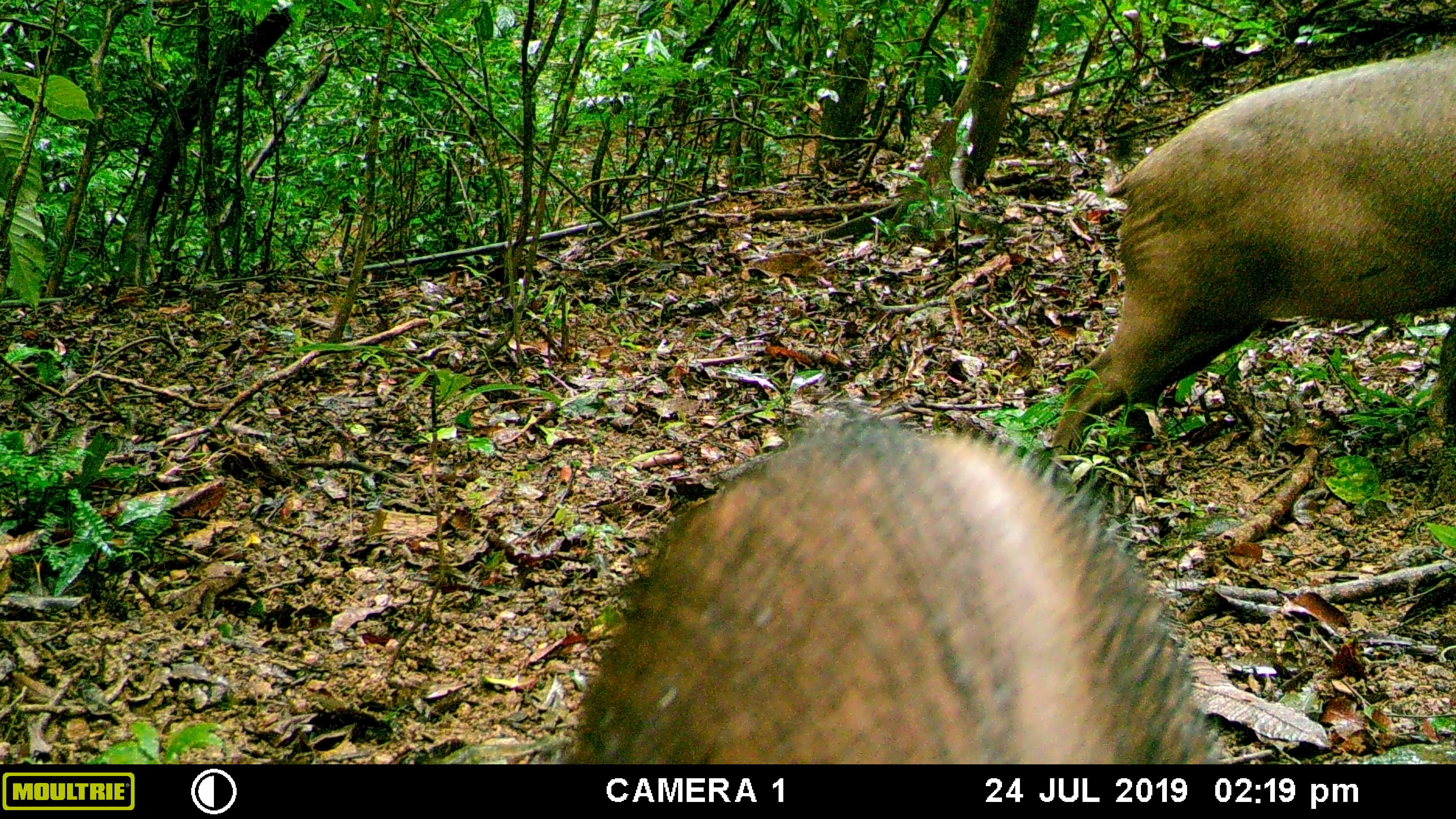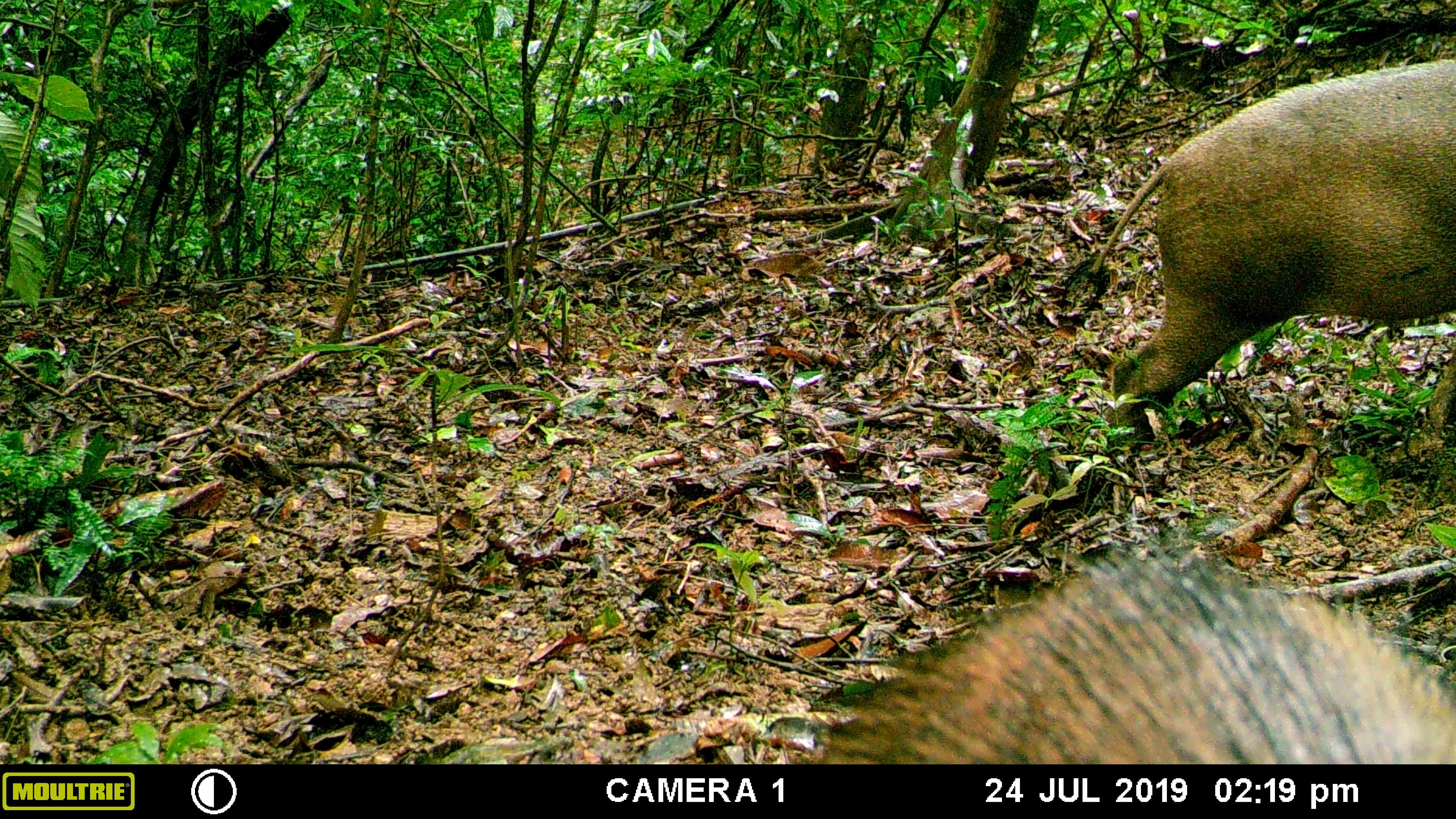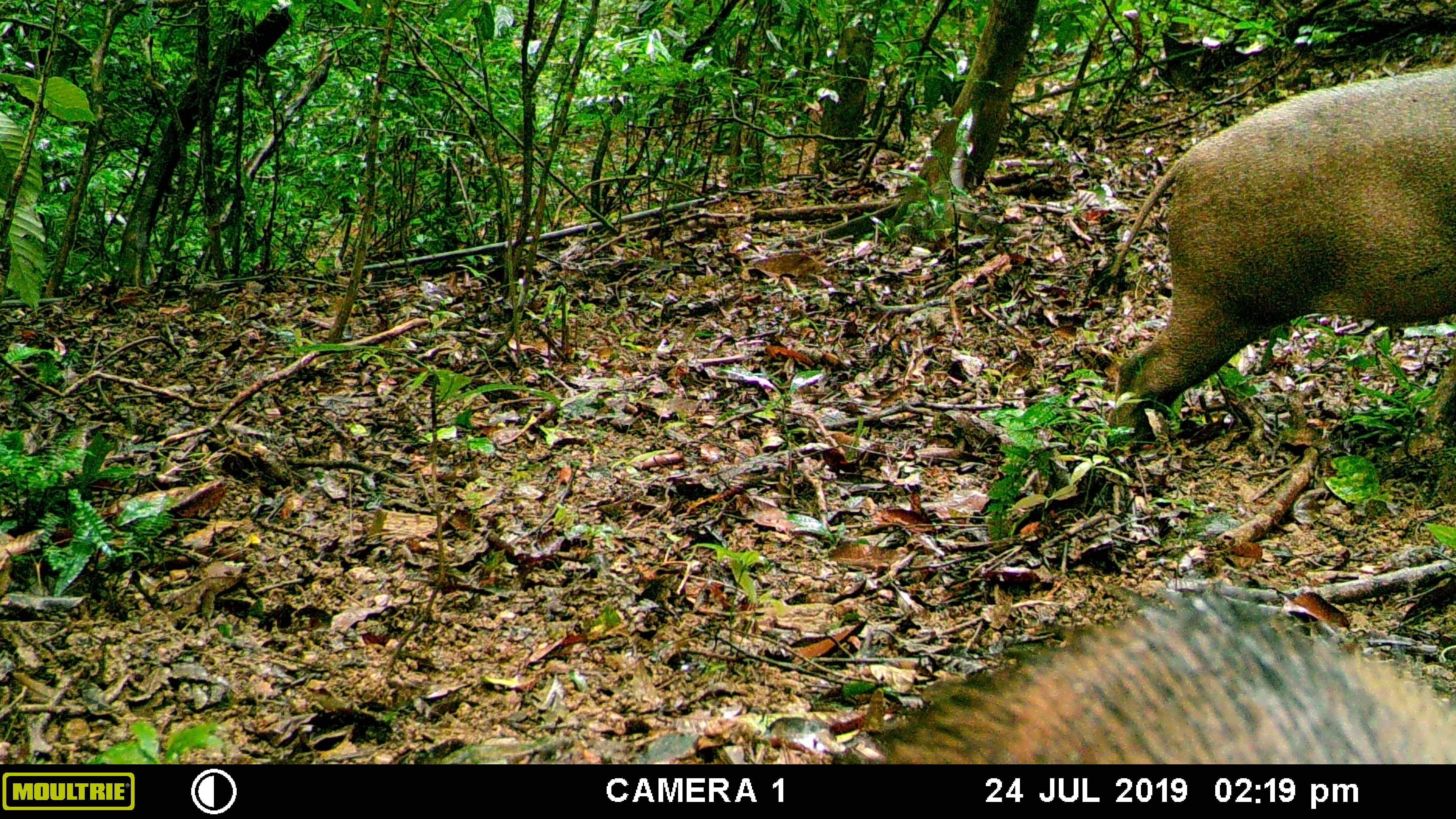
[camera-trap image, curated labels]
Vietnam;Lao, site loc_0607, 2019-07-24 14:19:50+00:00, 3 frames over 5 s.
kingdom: Animalia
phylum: Chordata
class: Mammalia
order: Artiodactyla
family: Suidae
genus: Sus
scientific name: Sus scrofa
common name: eurasian wild pig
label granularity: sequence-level